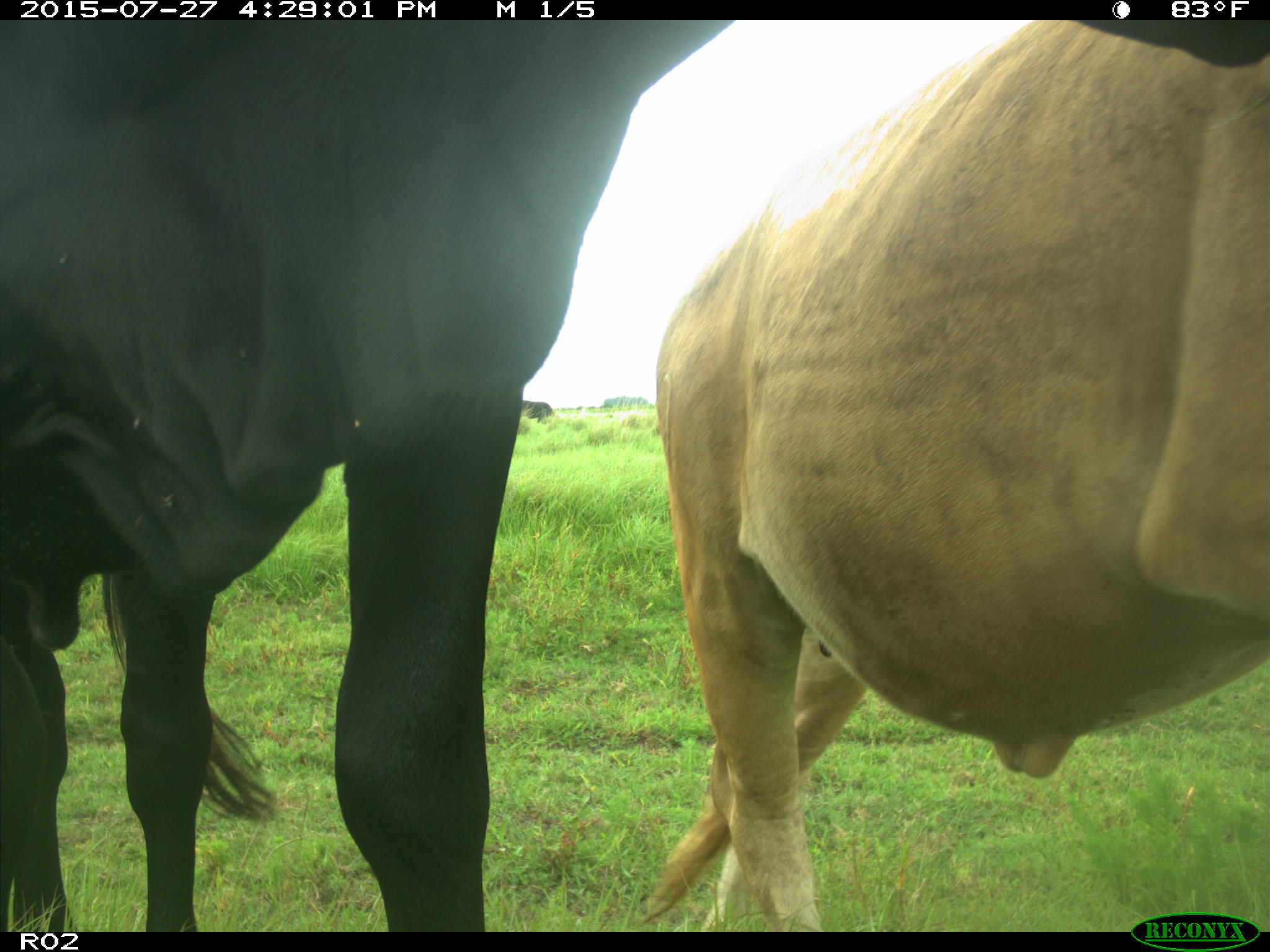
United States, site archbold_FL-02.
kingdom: Animalia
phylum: Chordata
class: Mammalia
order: Artiodactyla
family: Bovidae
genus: Bos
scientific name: Bos taurus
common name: domestic cow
Bos taurus (domestic cow).